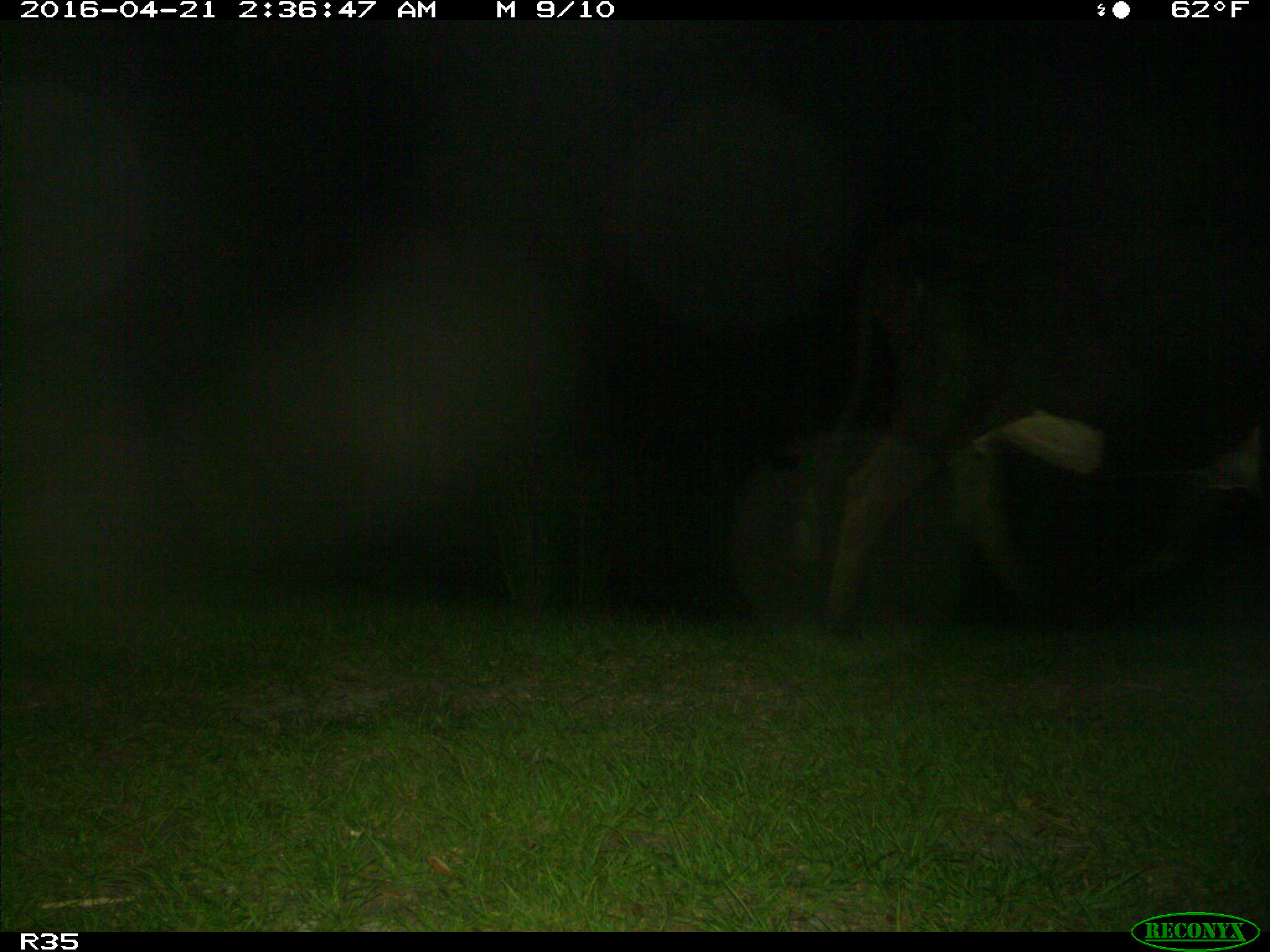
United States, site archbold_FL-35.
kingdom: Animalia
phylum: Chordata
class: Mammalia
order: Artiodactyla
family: Bovidae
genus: Bos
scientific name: Bos taurus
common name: domestic cow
Bos taurus (domestic cow).